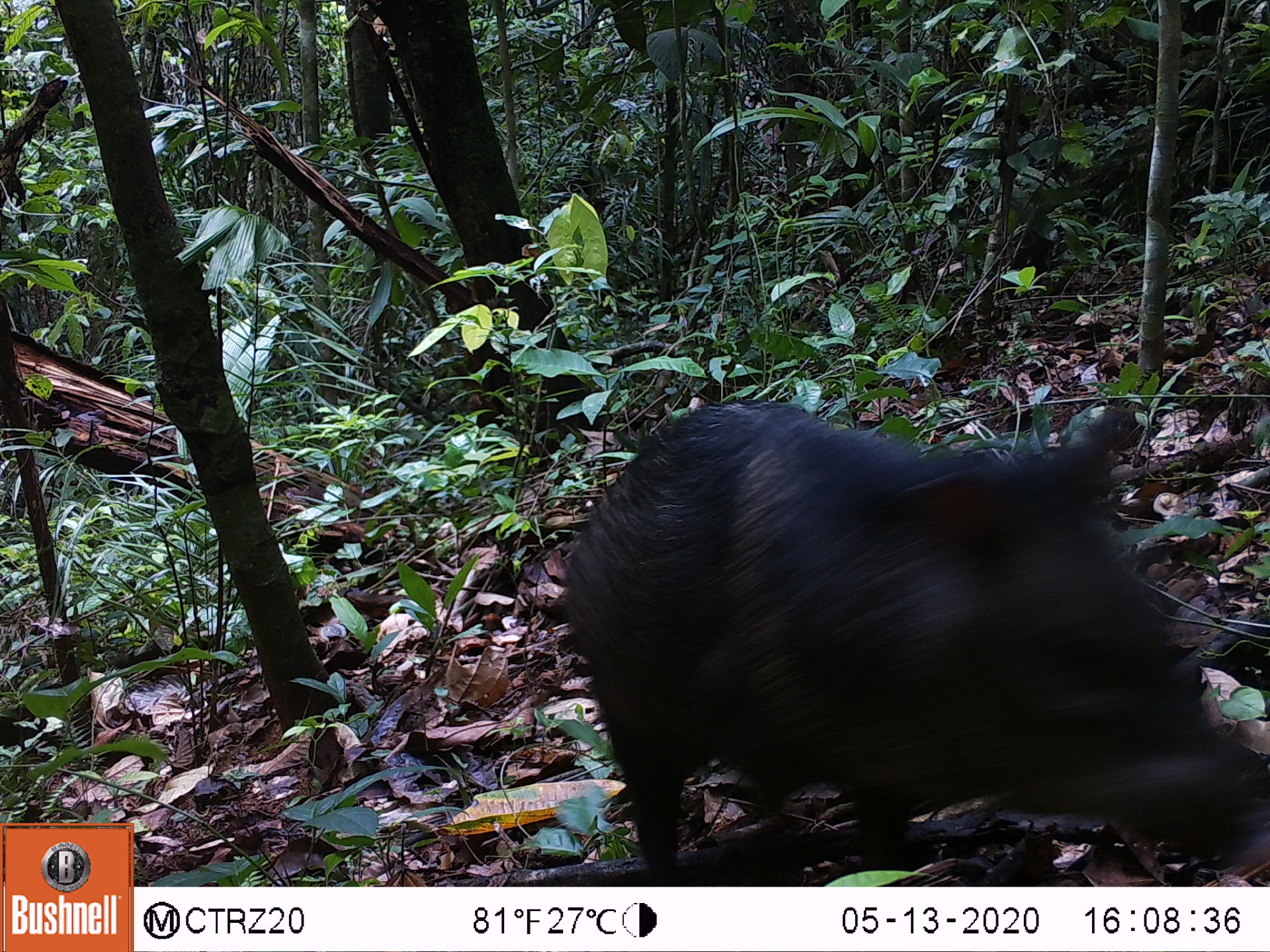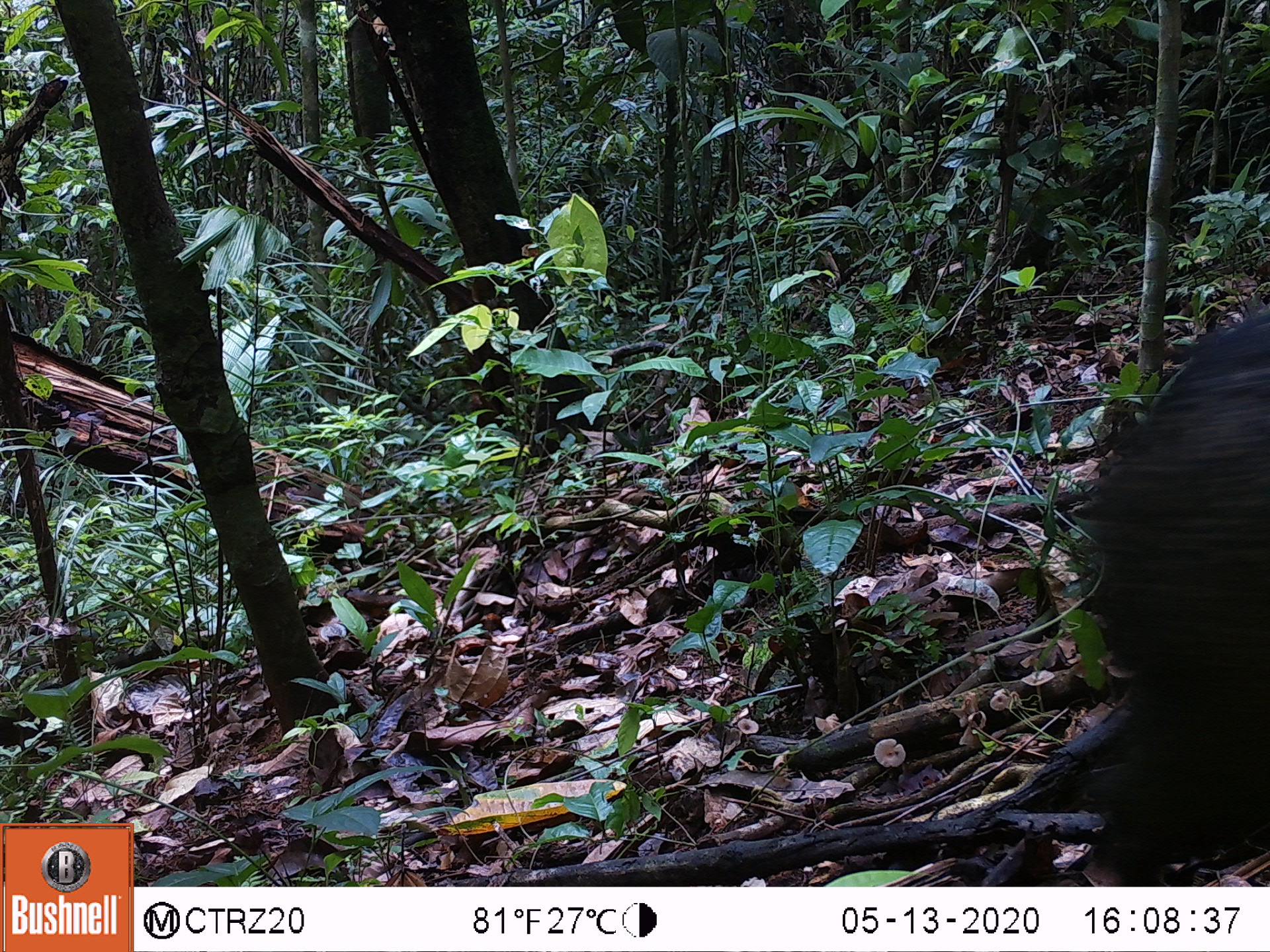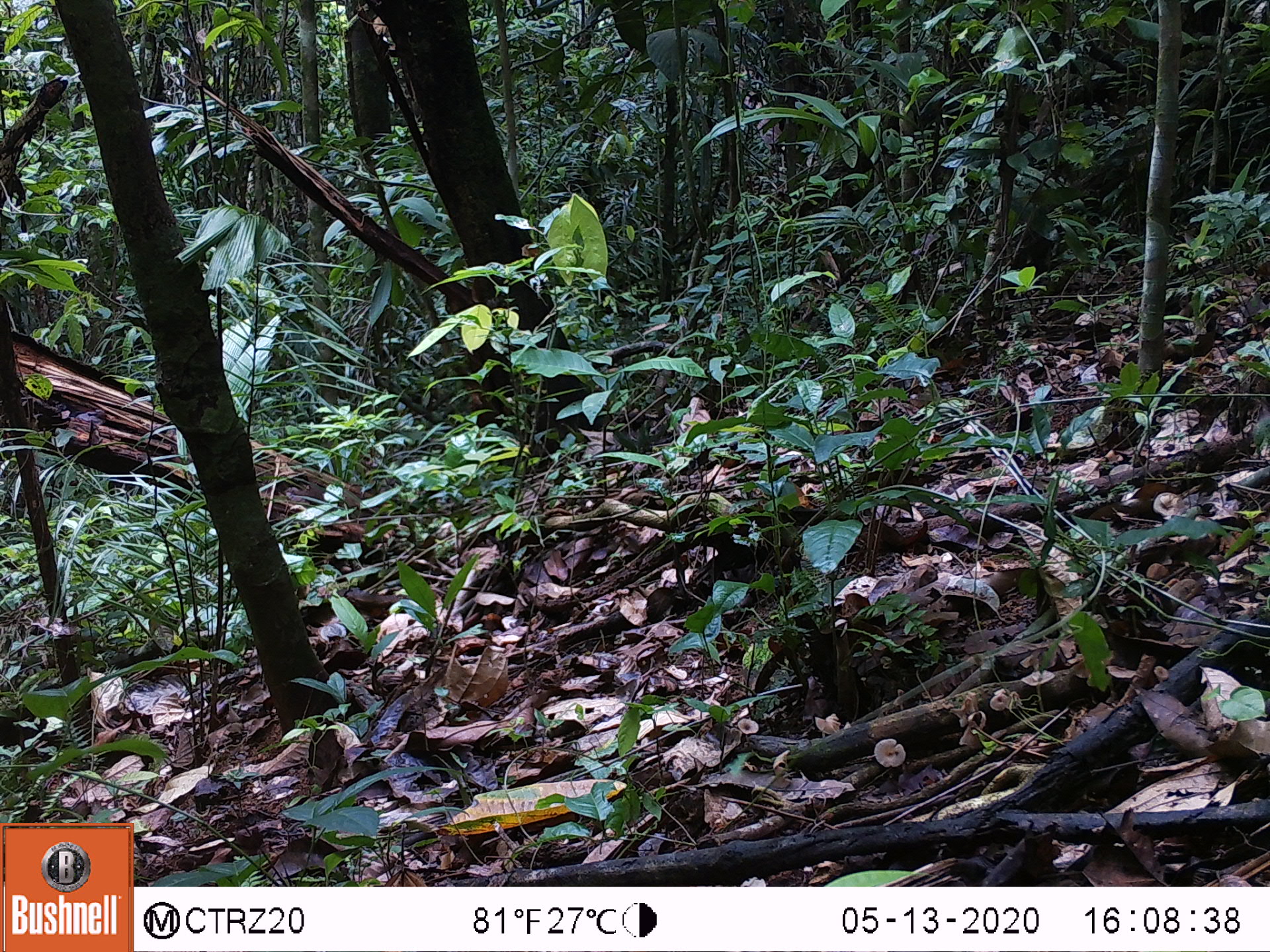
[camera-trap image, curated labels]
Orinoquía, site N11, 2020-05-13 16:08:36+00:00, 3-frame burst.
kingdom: Animalia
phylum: Chordata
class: Mammalia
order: Artiodactyla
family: Tayassuidae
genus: Pecari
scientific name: Pecari tajacu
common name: collared peccary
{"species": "collared peccary (Pecari tajacu)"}